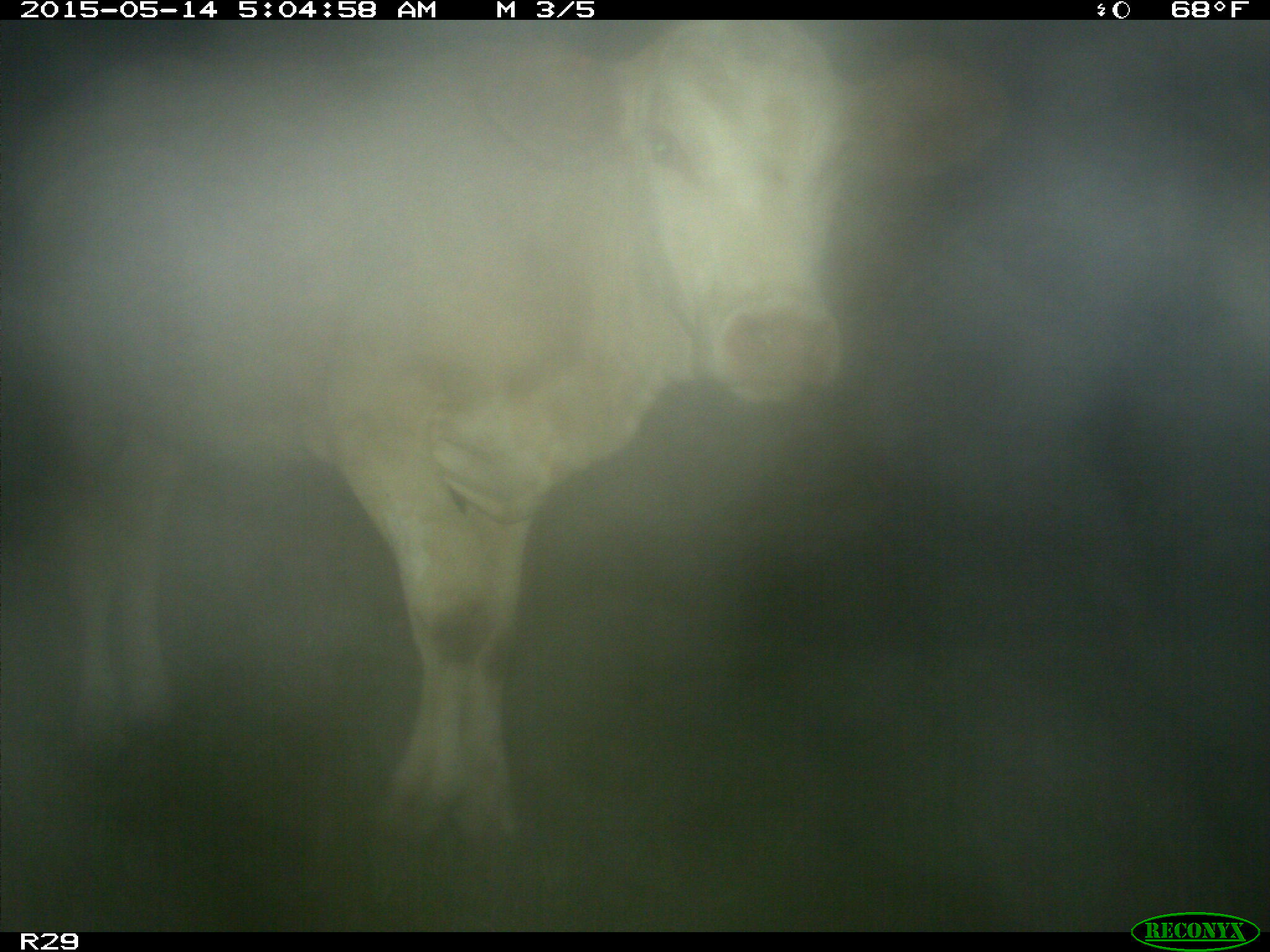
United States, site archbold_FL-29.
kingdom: Animalia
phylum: Chordata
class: Mammalia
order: Artiodactyla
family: Bovidae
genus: Bos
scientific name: Bos taurus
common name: domestic cow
Bos taurus (domestic cow).